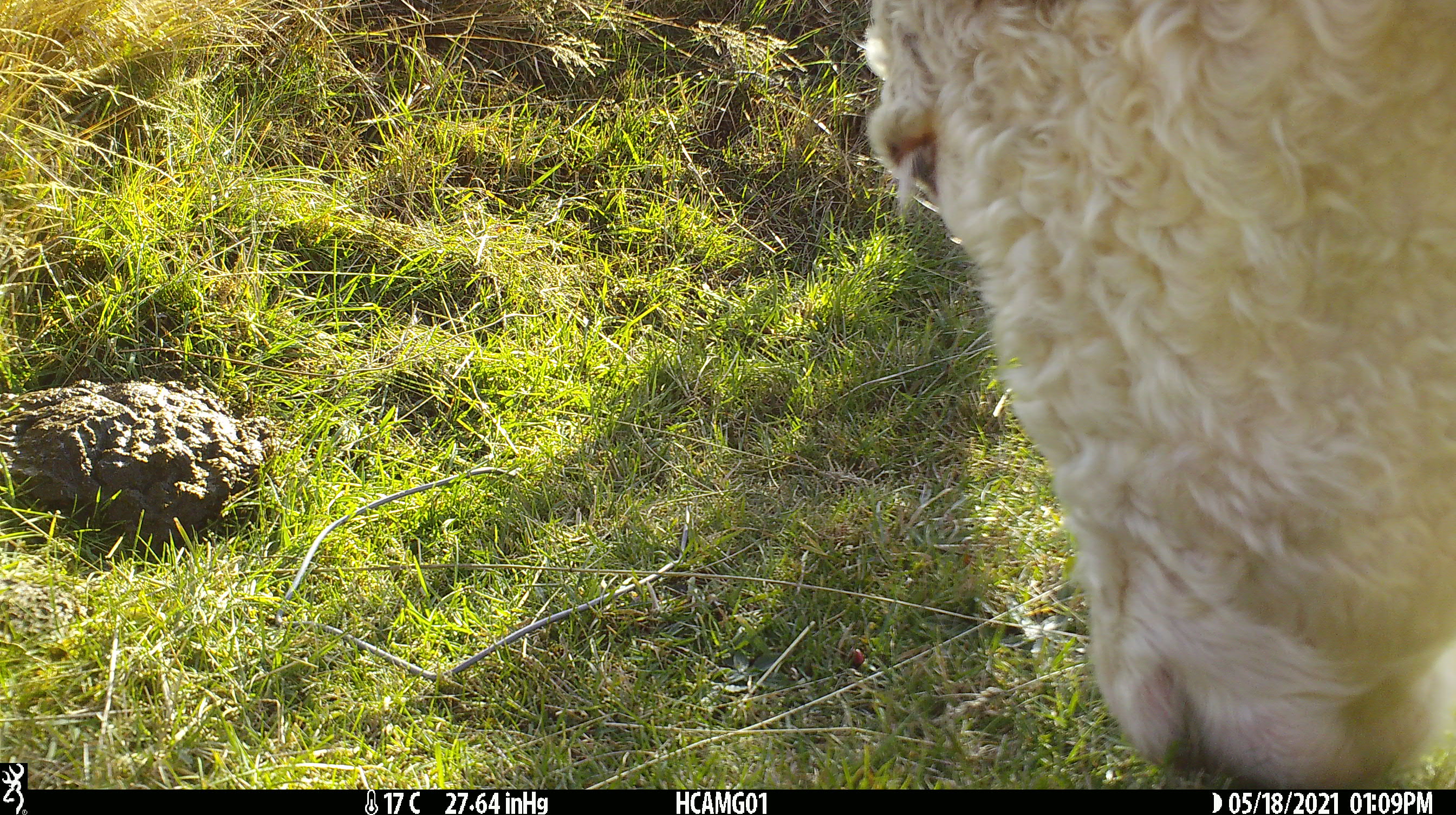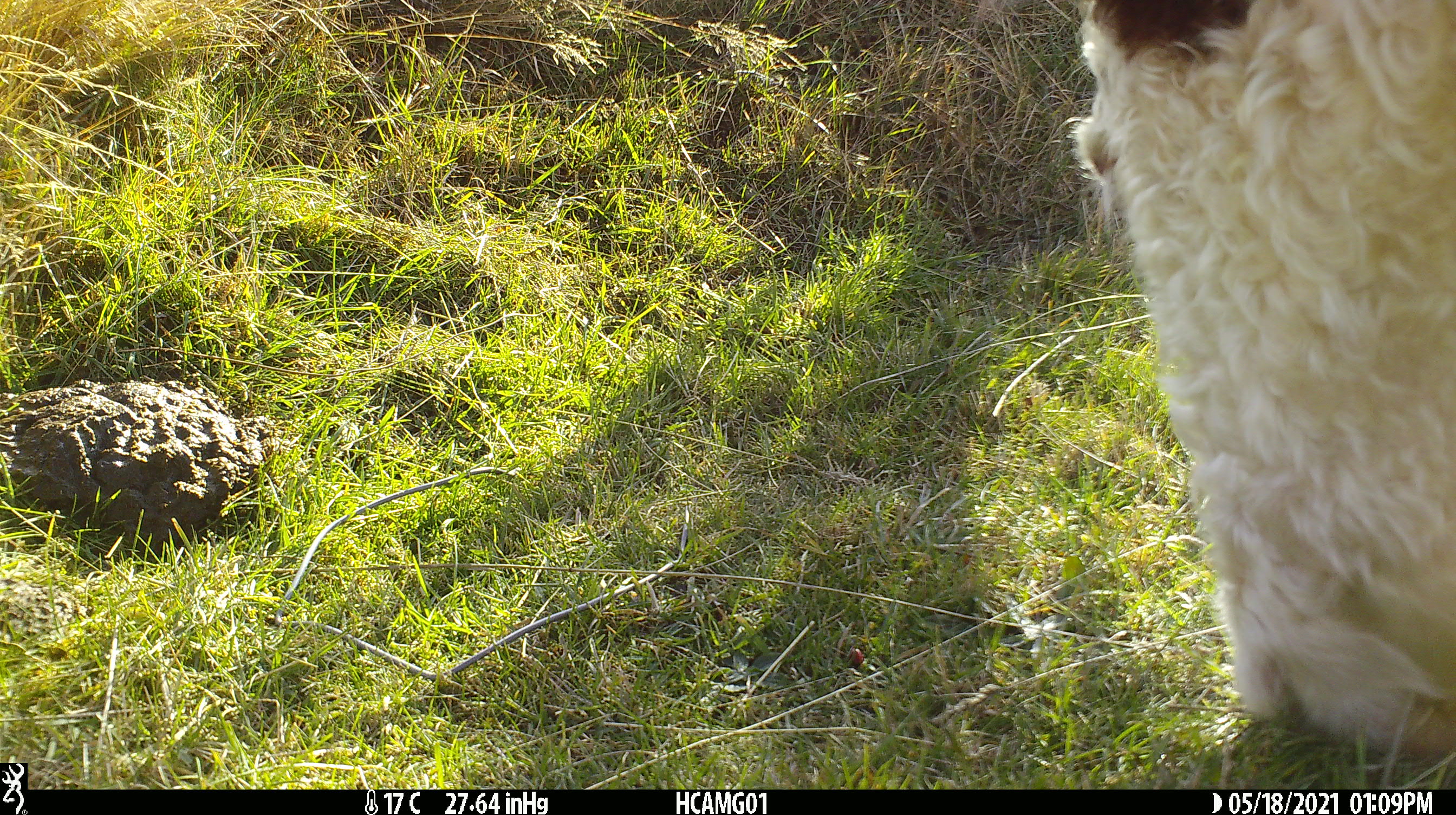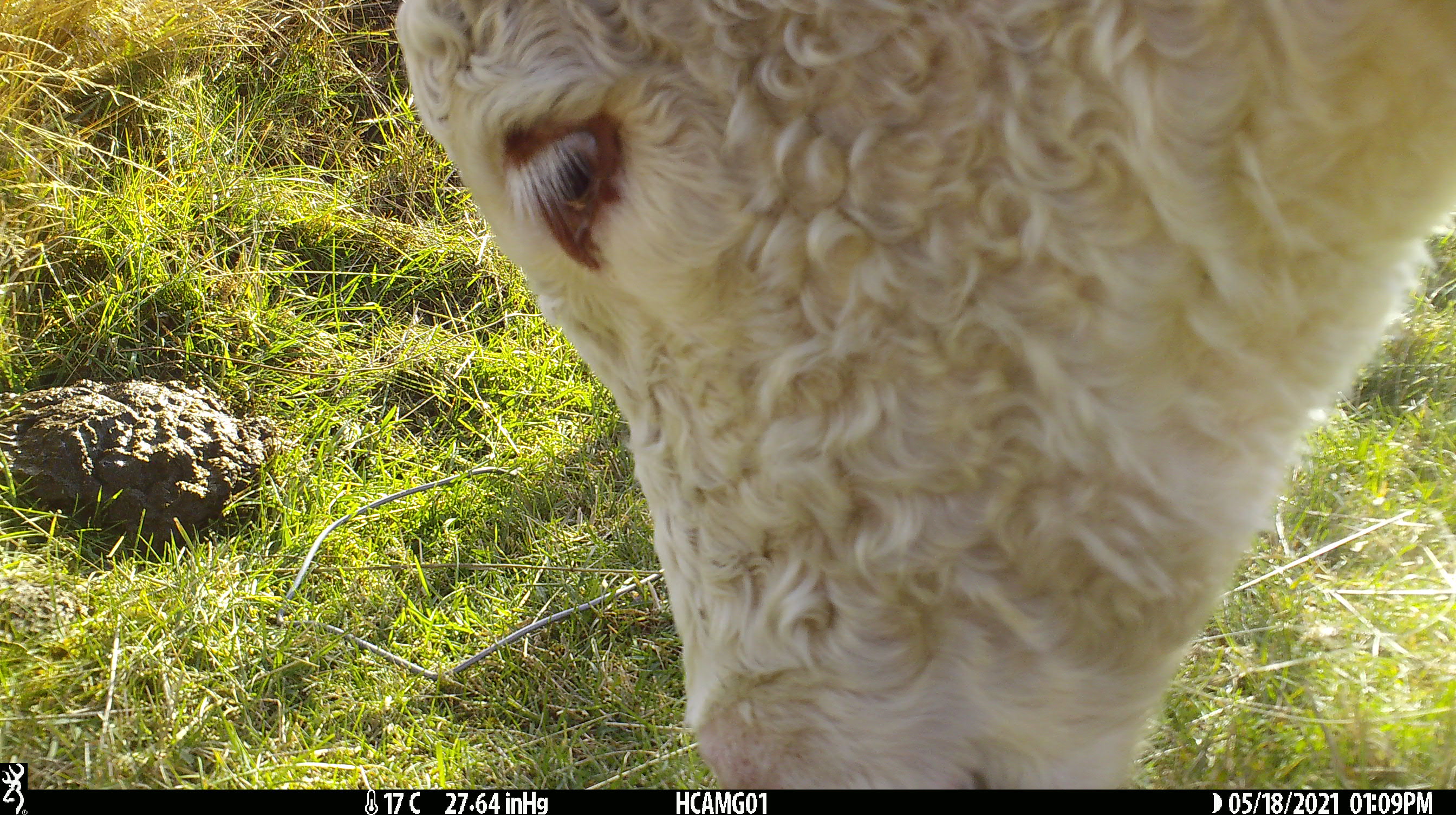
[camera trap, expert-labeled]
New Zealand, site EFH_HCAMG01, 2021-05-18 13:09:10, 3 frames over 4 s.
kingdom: Animalia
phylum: Chordata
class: Mammalia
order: Artiodactyla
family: Bovidae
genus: Bos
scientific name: Bos taurus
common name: domestic cow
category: cow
Cow (domestic cow) (Bos taurus).